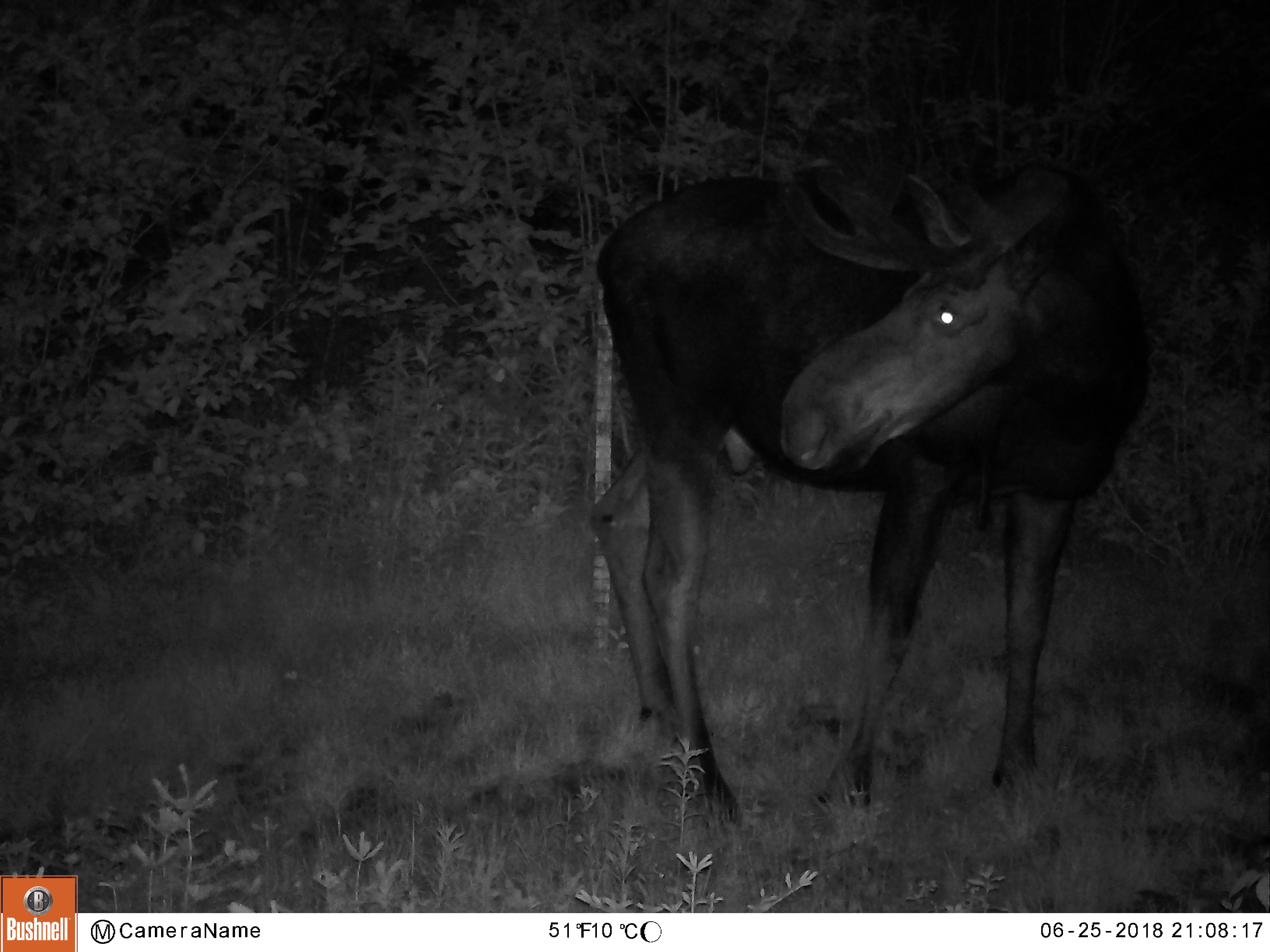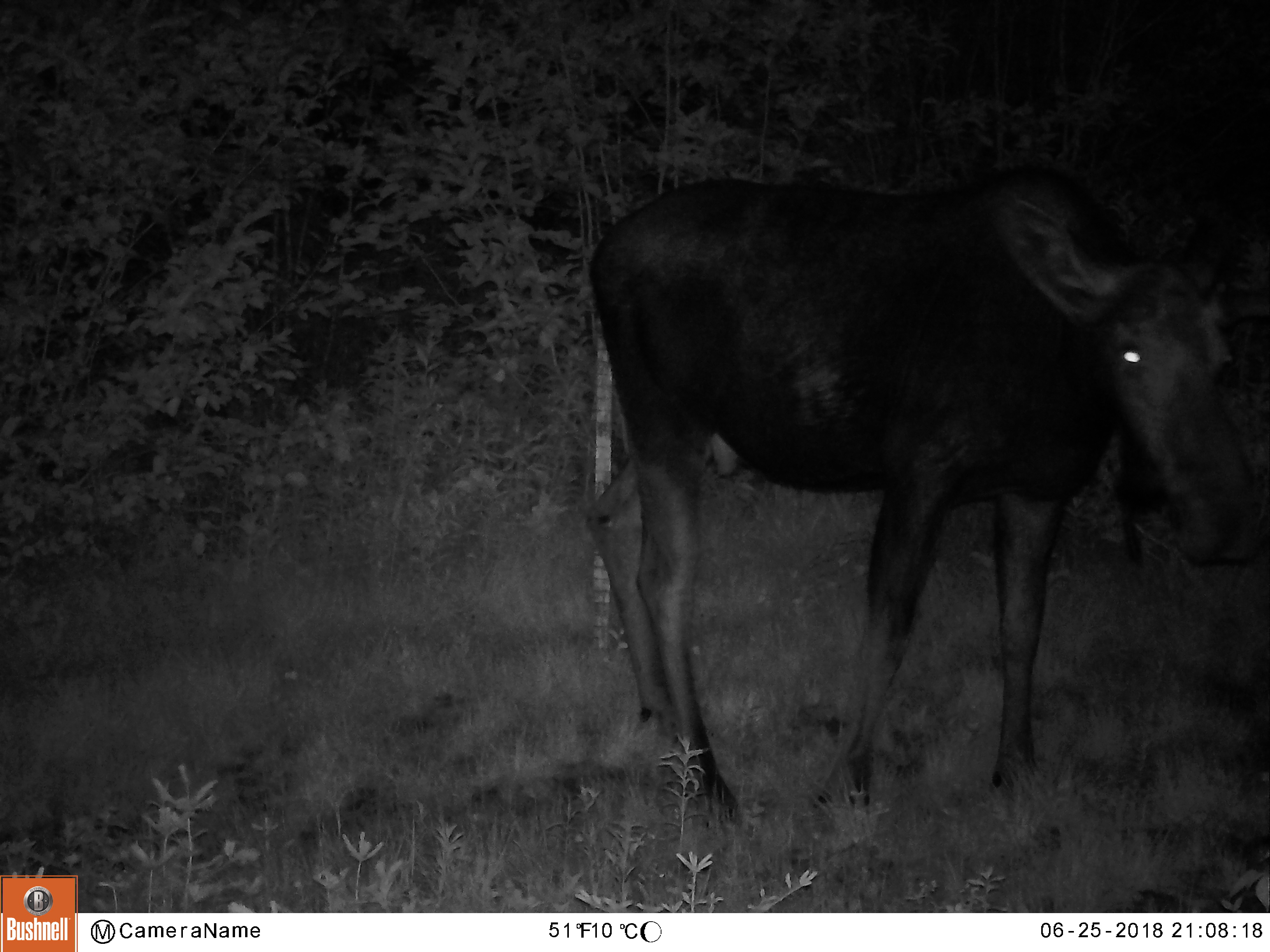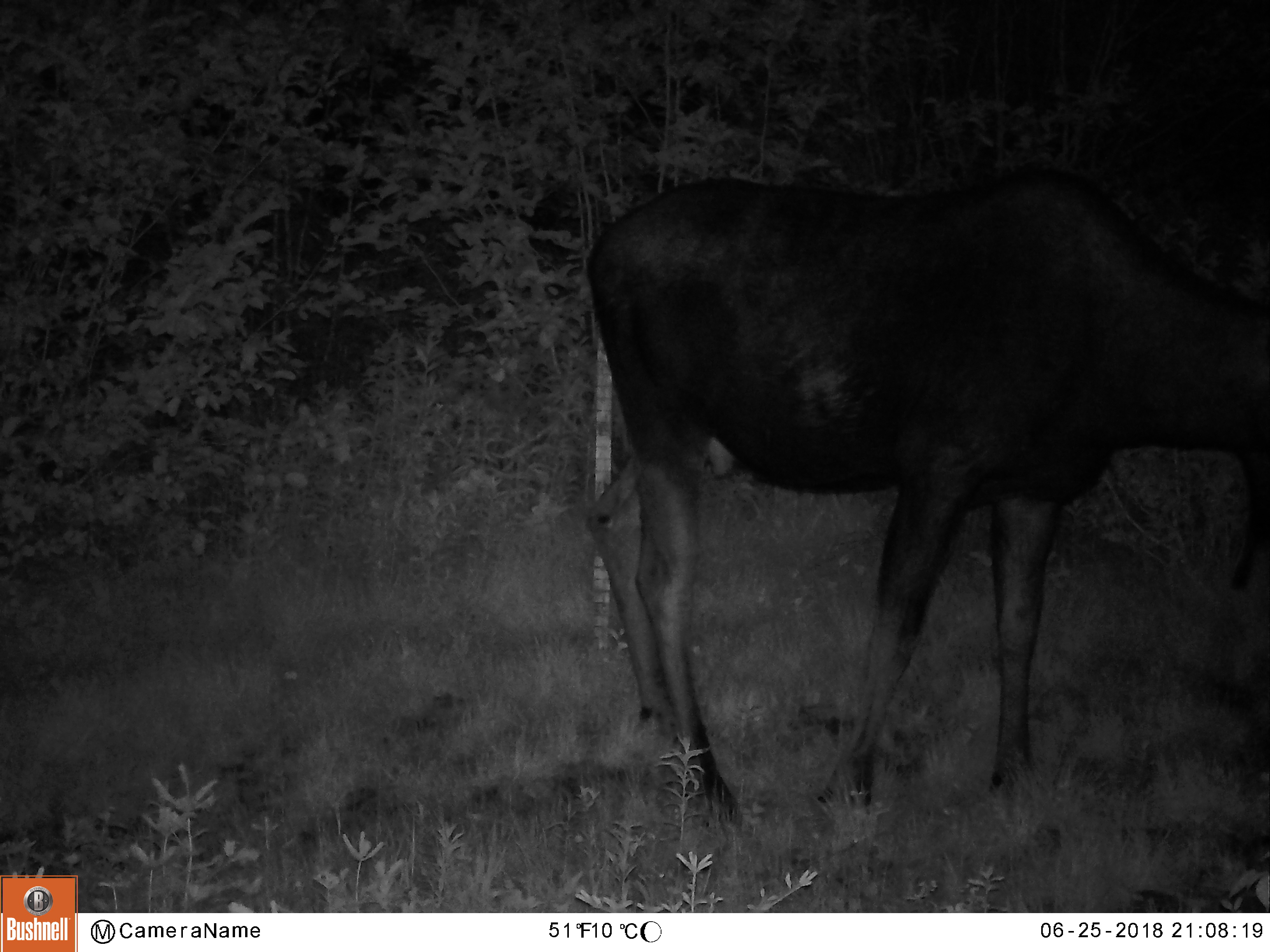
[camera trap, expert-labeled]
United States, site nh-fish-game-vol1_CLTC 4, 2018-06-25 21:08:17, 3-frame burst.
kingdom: Animalia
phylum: Chordata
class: Mammalia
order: Artiodactyla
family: Cervidae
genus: Alces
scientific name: Alces alces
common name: moose